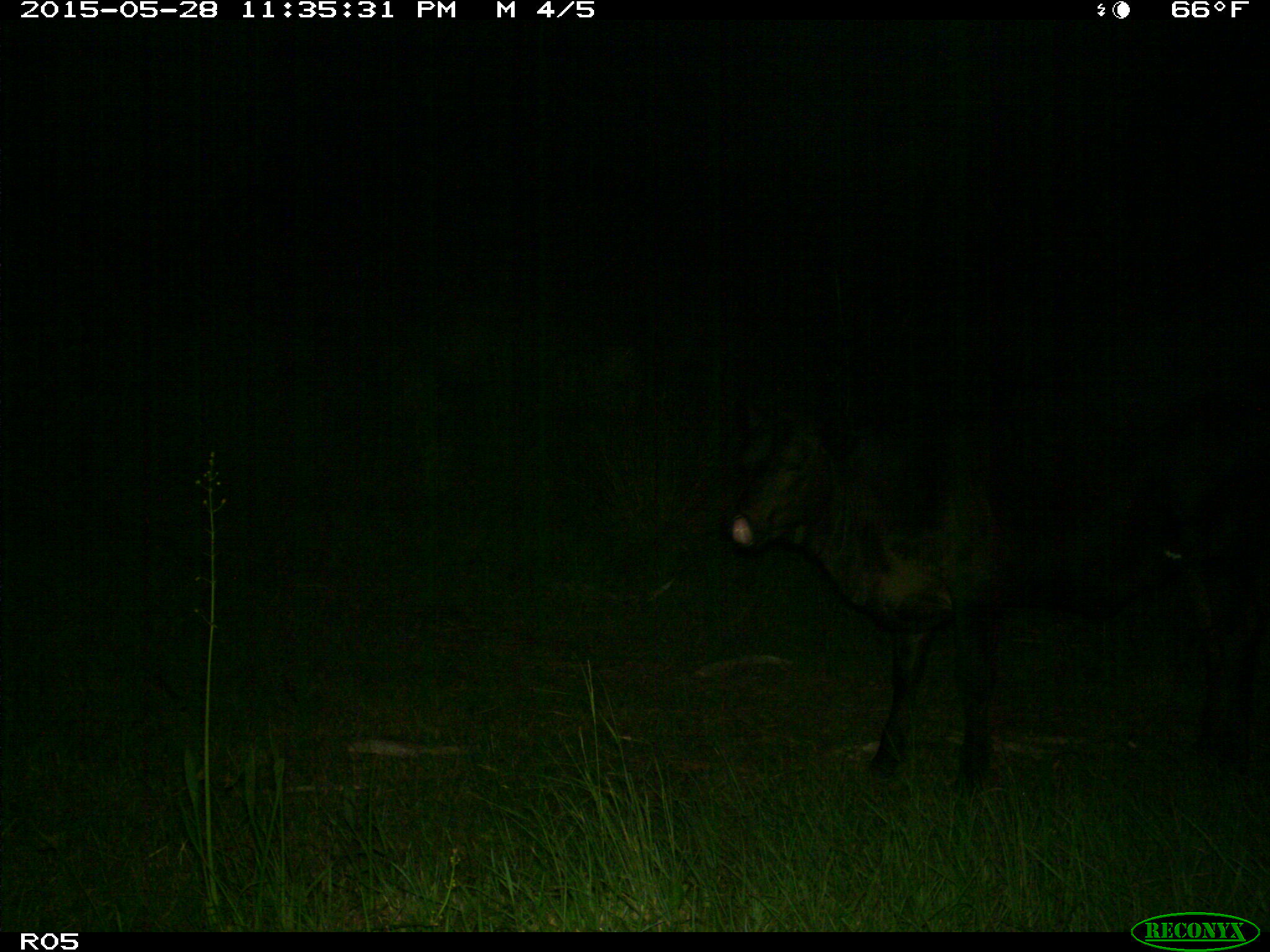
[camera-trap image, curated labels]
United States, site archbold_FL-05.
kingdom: Animalia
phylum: Chordata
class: Mammalia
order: Artiodactyla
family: Bovidae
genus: Bos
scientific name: Bos taurus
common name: domestic cow